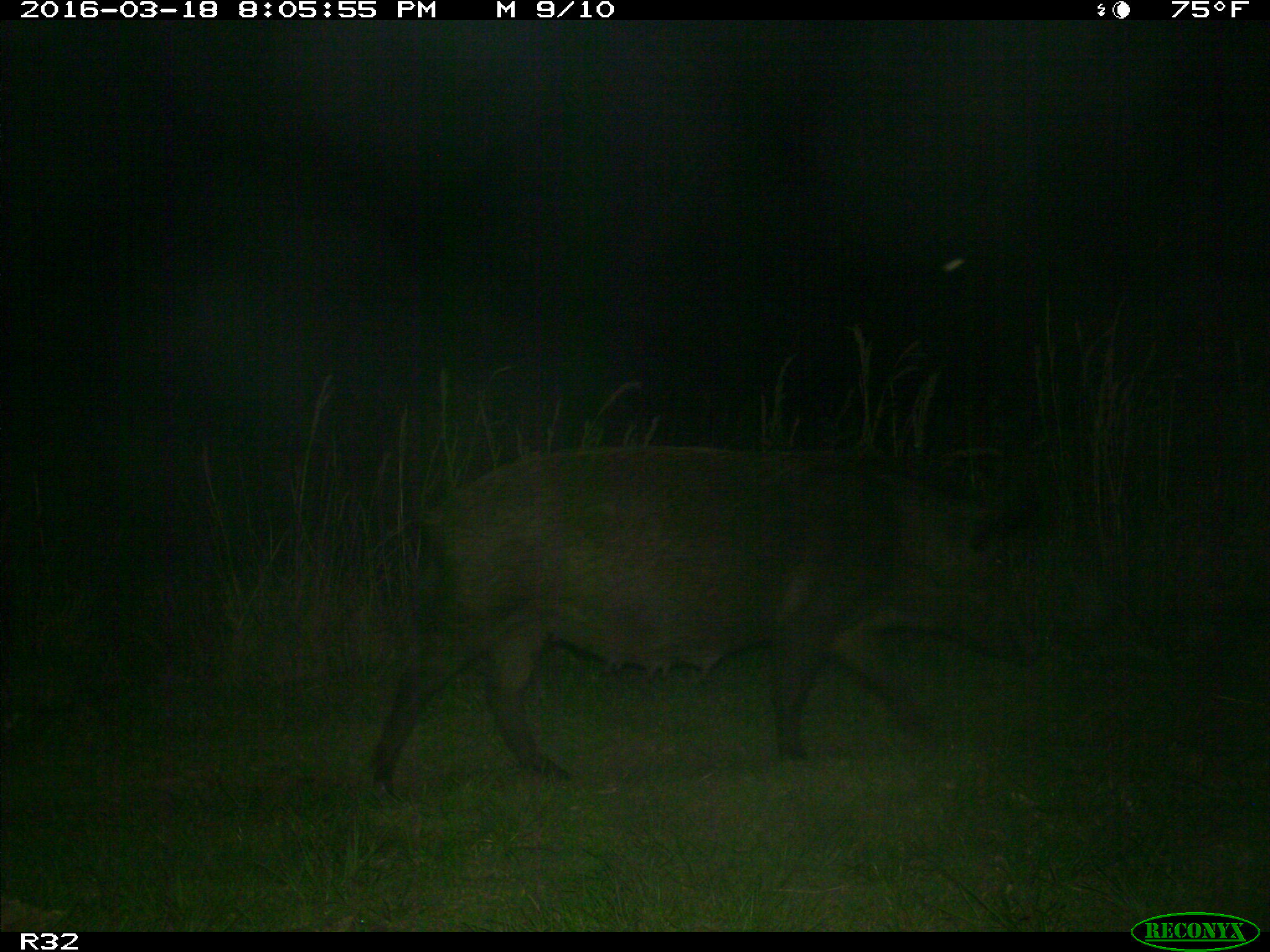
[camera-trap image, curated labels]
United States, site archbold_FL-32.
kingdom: Animalia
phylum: Chordata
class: Mammalia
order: Artiodactyla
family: Suidae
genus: Sus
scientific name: Sus scrofa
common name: wild boar